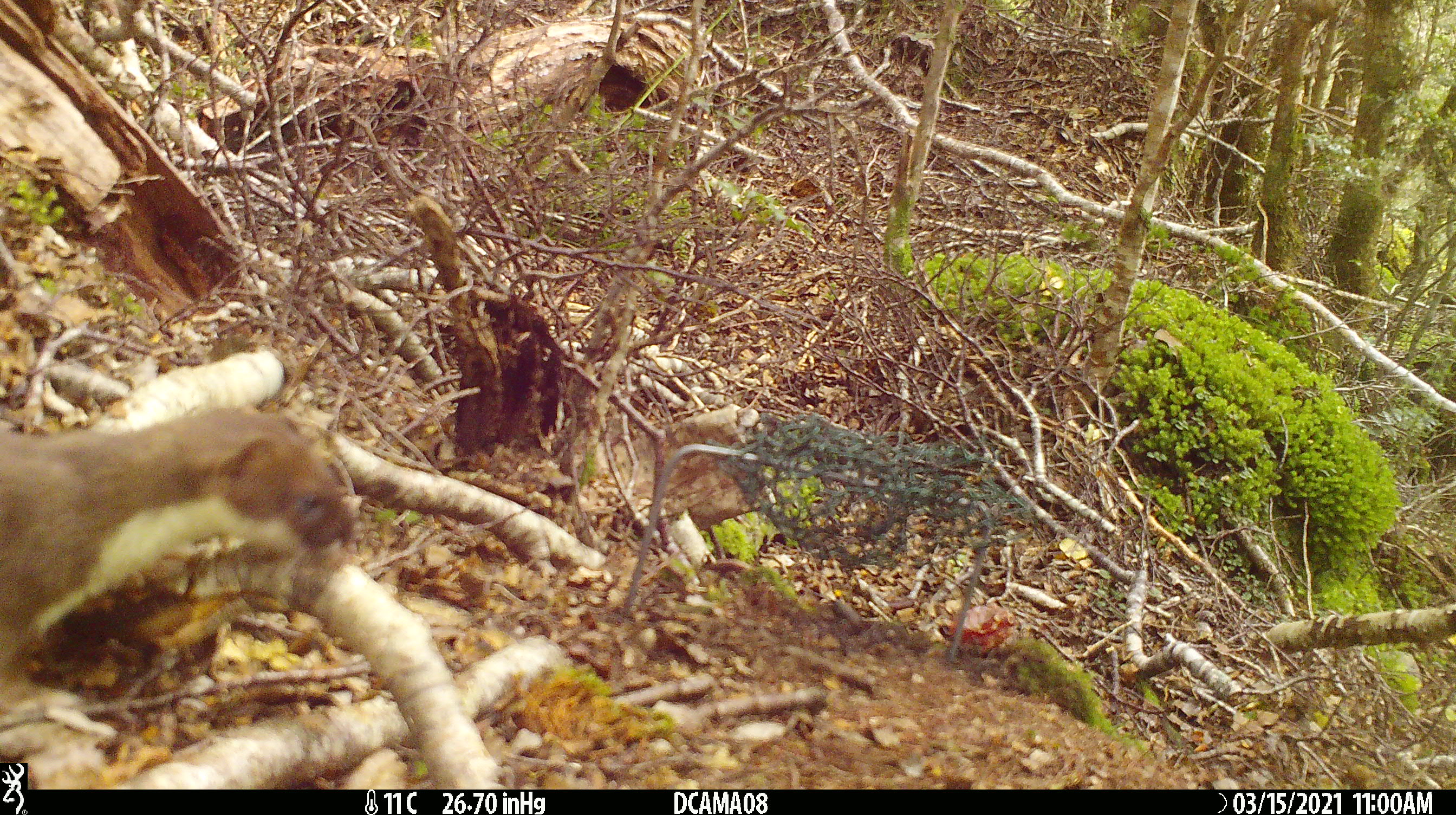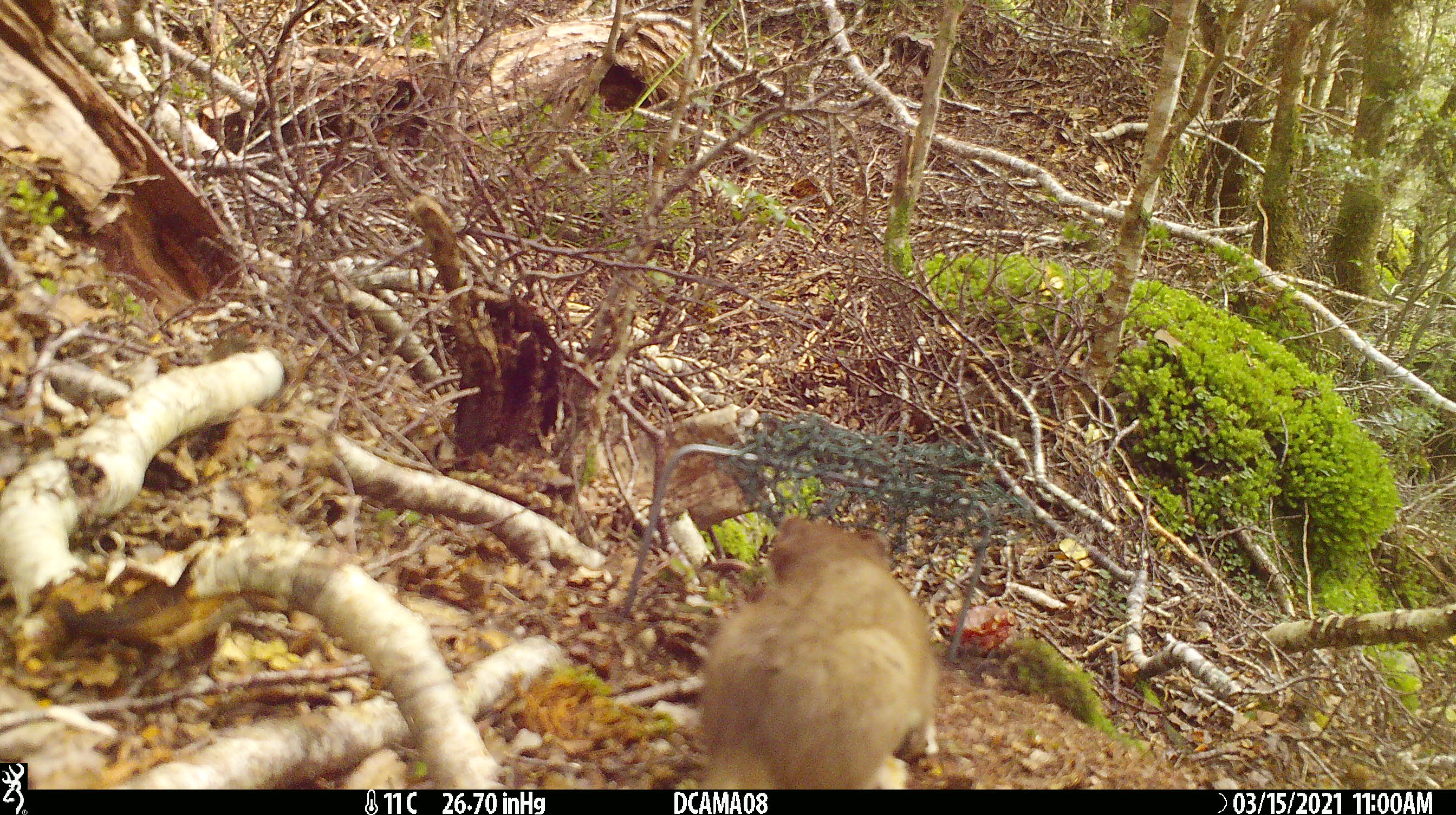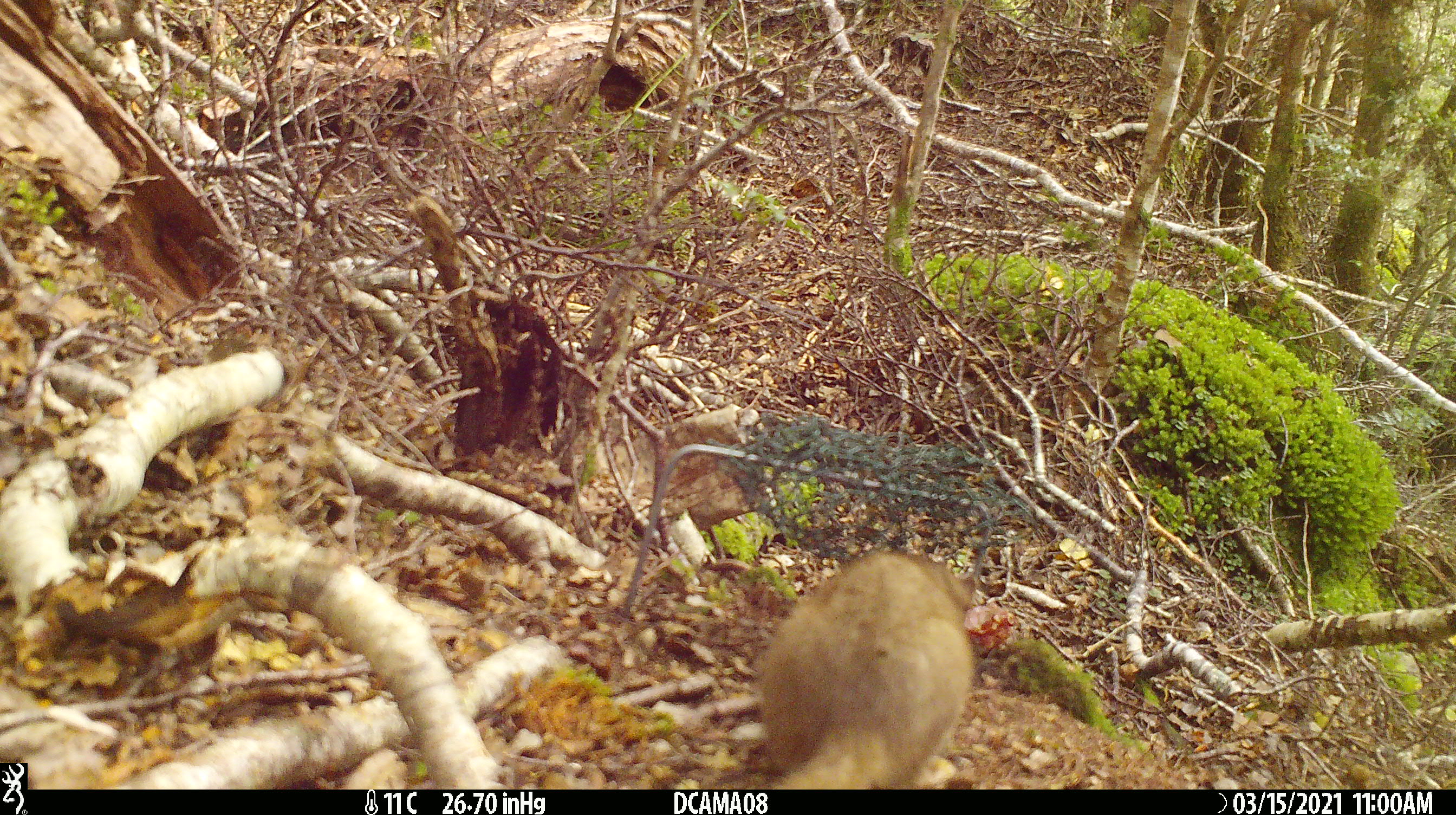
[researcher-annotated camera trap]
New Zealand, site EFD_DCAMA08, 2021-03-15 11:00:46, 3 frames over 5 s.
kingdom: Animalia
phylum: Chordata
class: Mammalia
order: Carnivora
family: Mustelidae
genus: Mustela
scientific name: Mustela erminea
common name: stoat